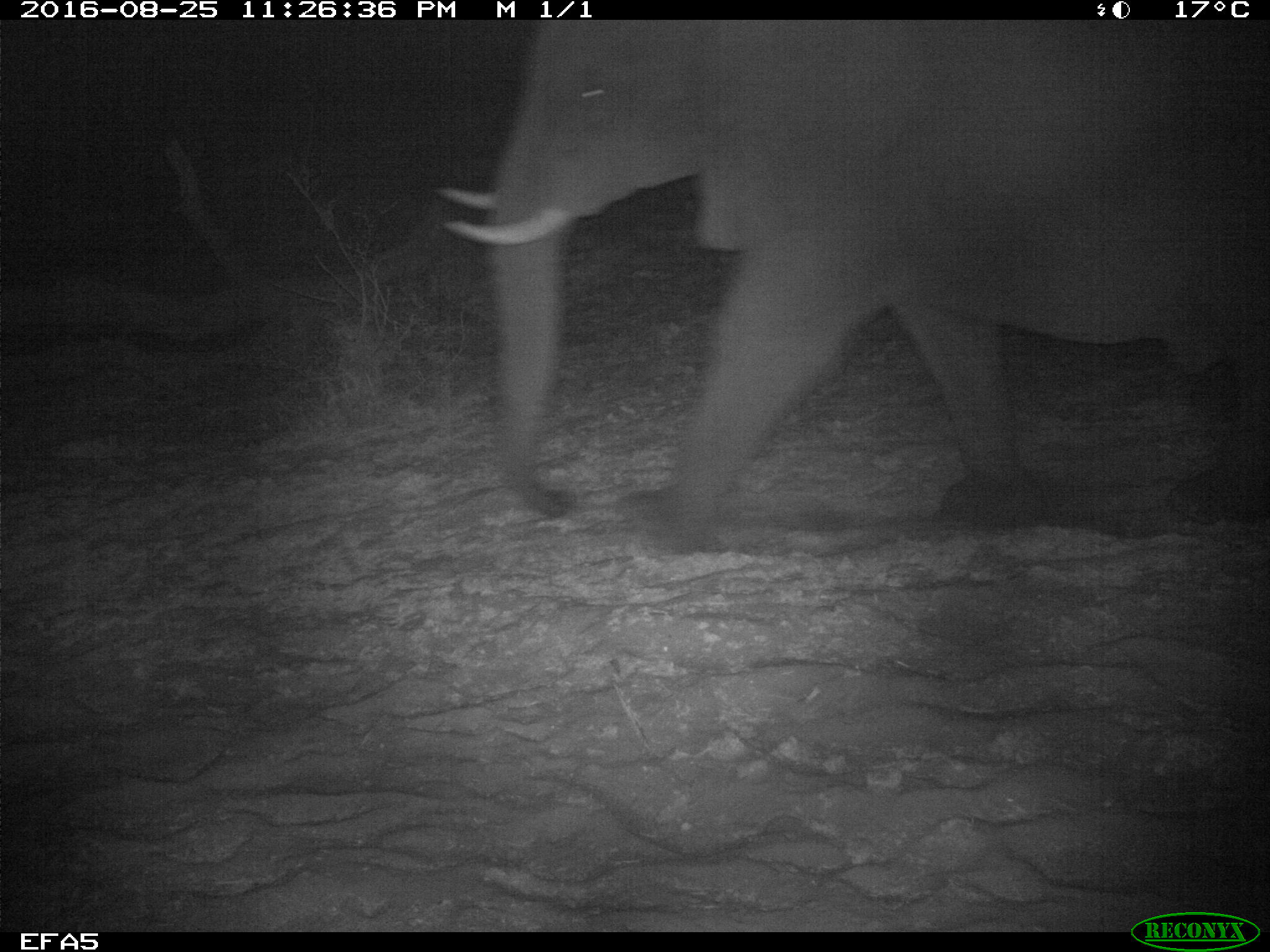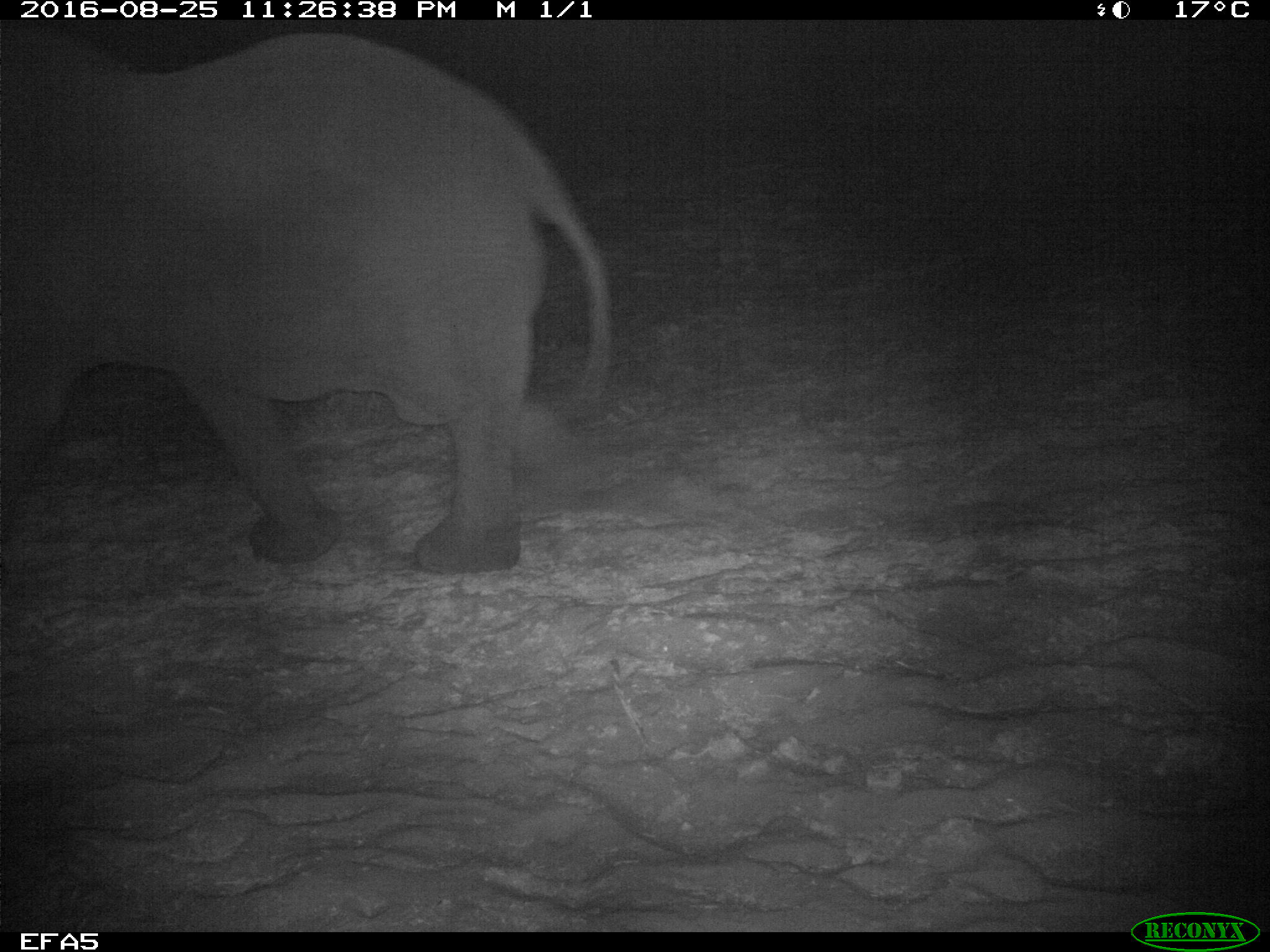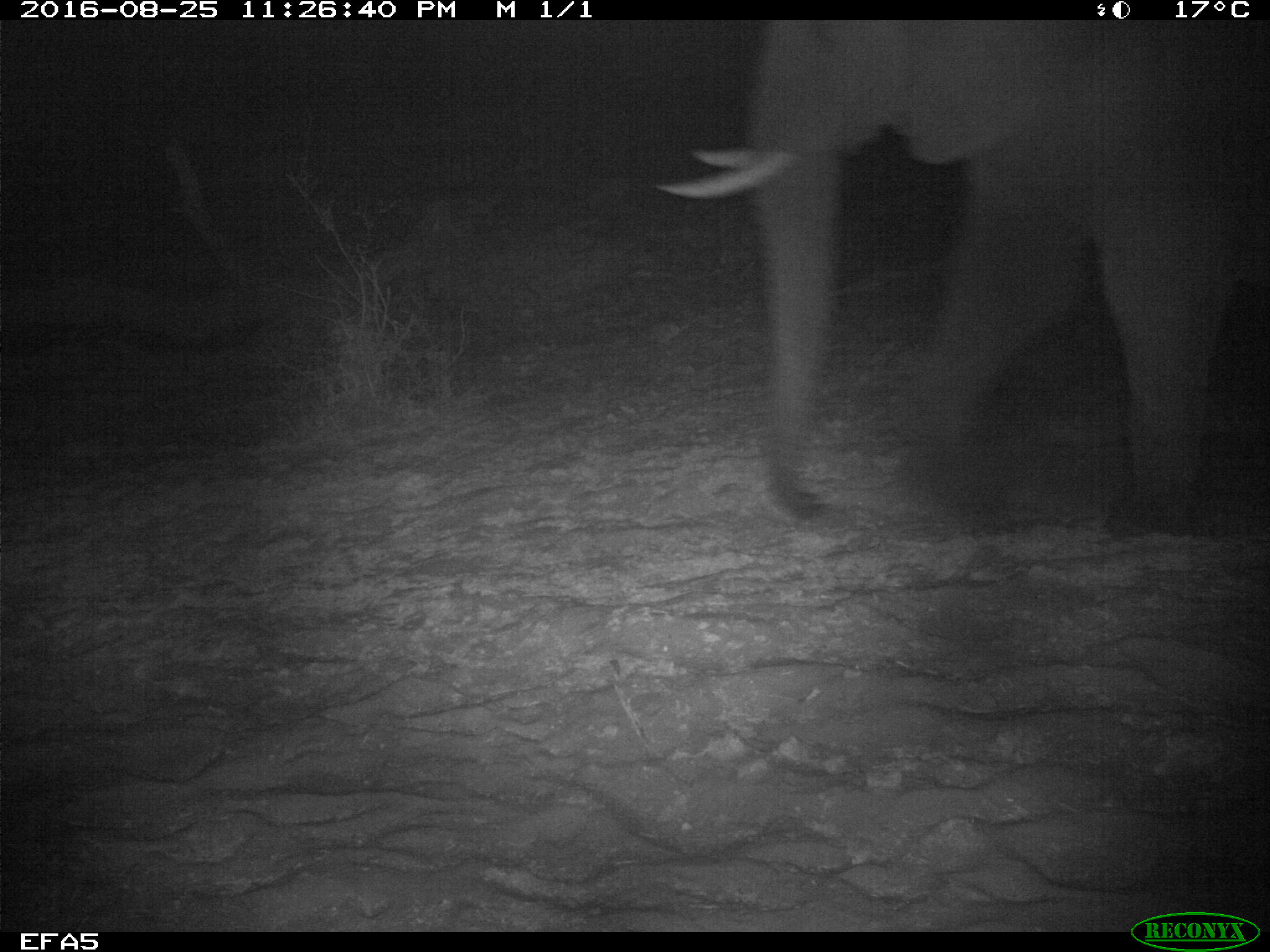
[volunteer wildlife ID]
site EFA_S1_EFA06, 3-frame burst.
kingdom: Animalia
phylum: Chordata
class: Mammalia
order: Proboscidea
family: Elephantidae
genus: Loxodonta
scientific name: Loxodonta africana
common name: african bush elephant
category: elephant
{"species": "elephant (african bush elephant) (Loxodonta africana)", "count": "1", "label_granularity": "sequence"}